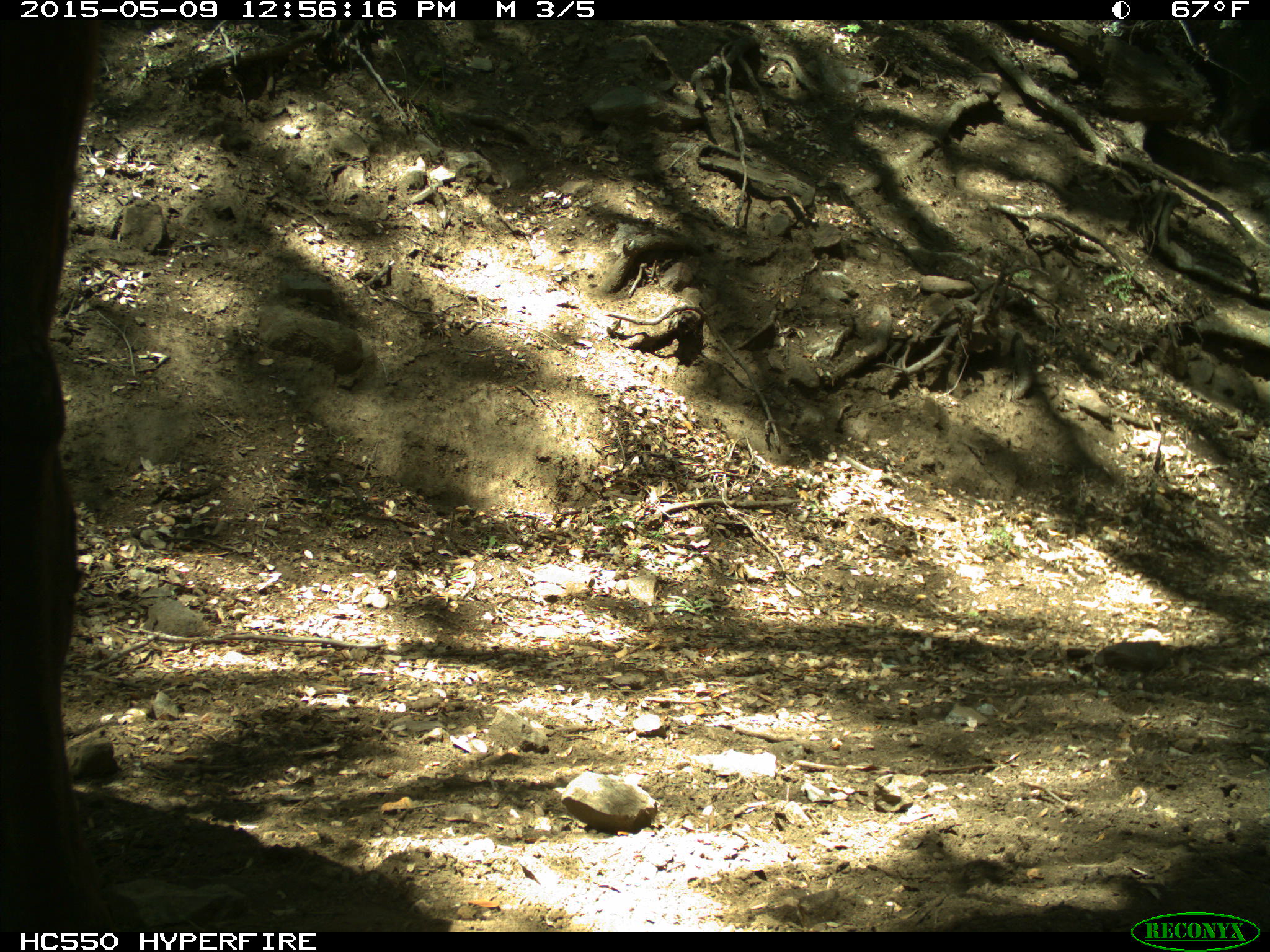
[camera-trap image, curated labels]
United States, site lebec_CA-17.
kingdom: Animalia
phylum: Chordata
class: Mammalia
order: Artiodactyla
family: Bovidae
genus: Bos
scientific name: Bos taurus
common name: domestic cow